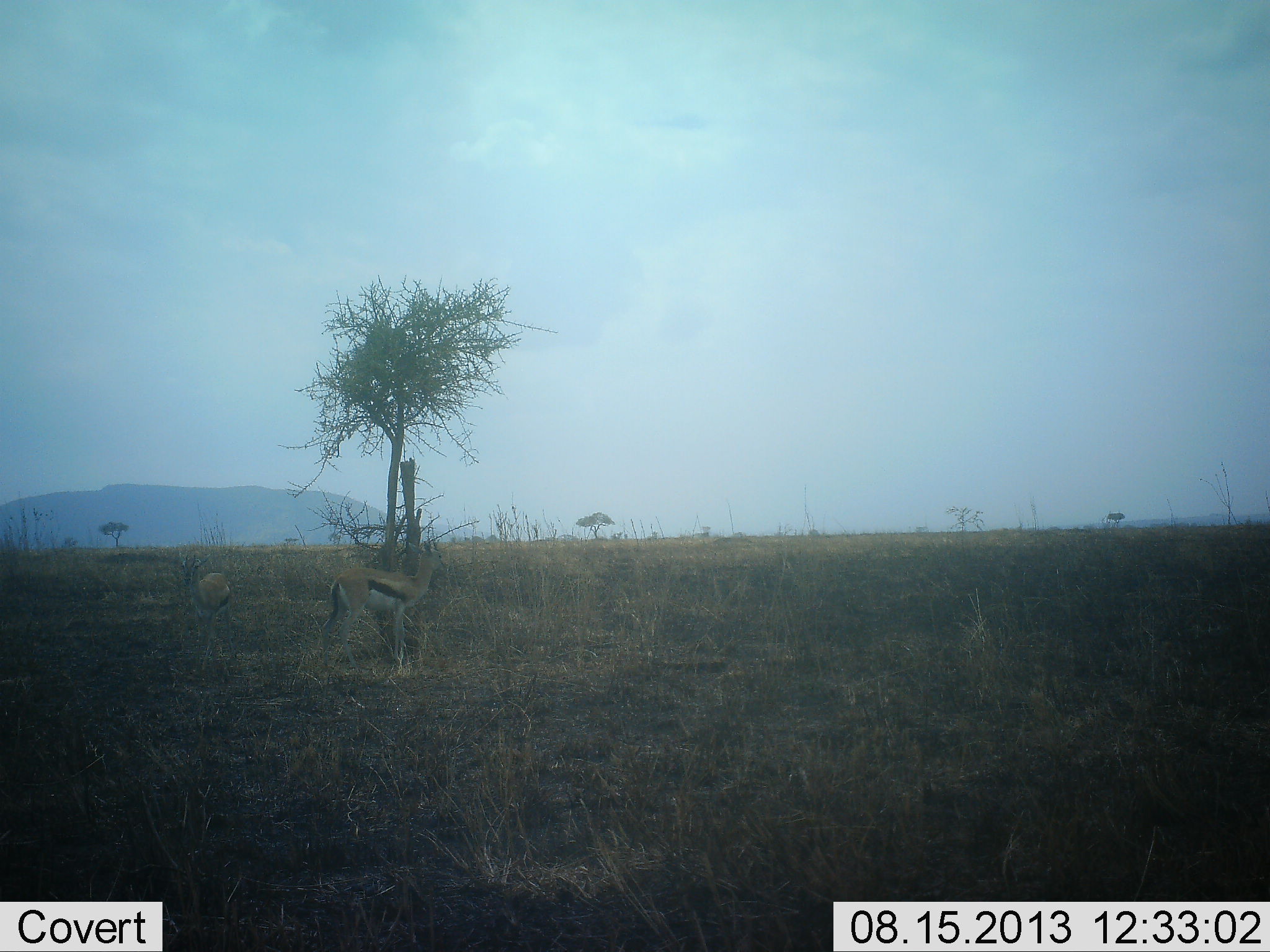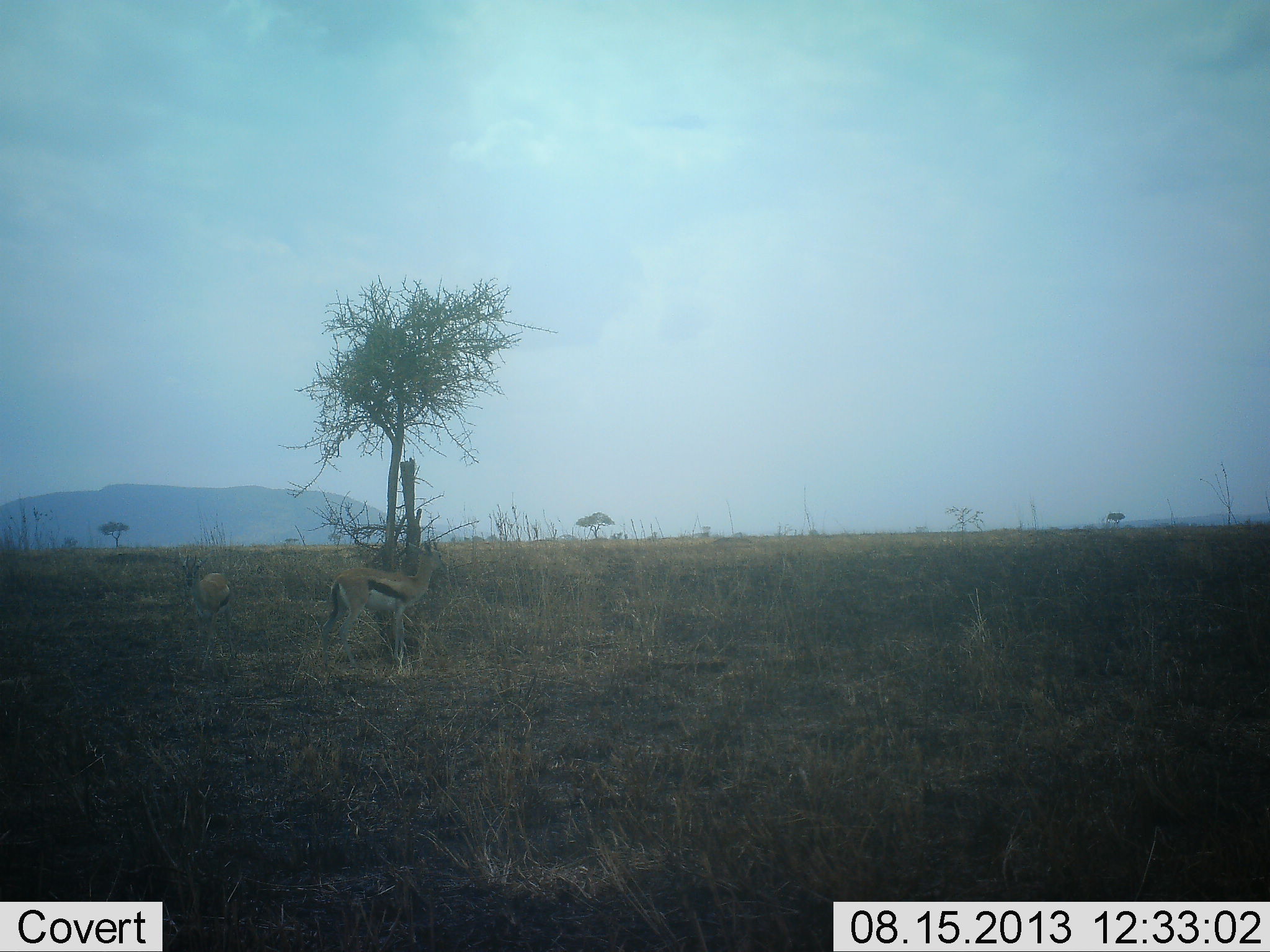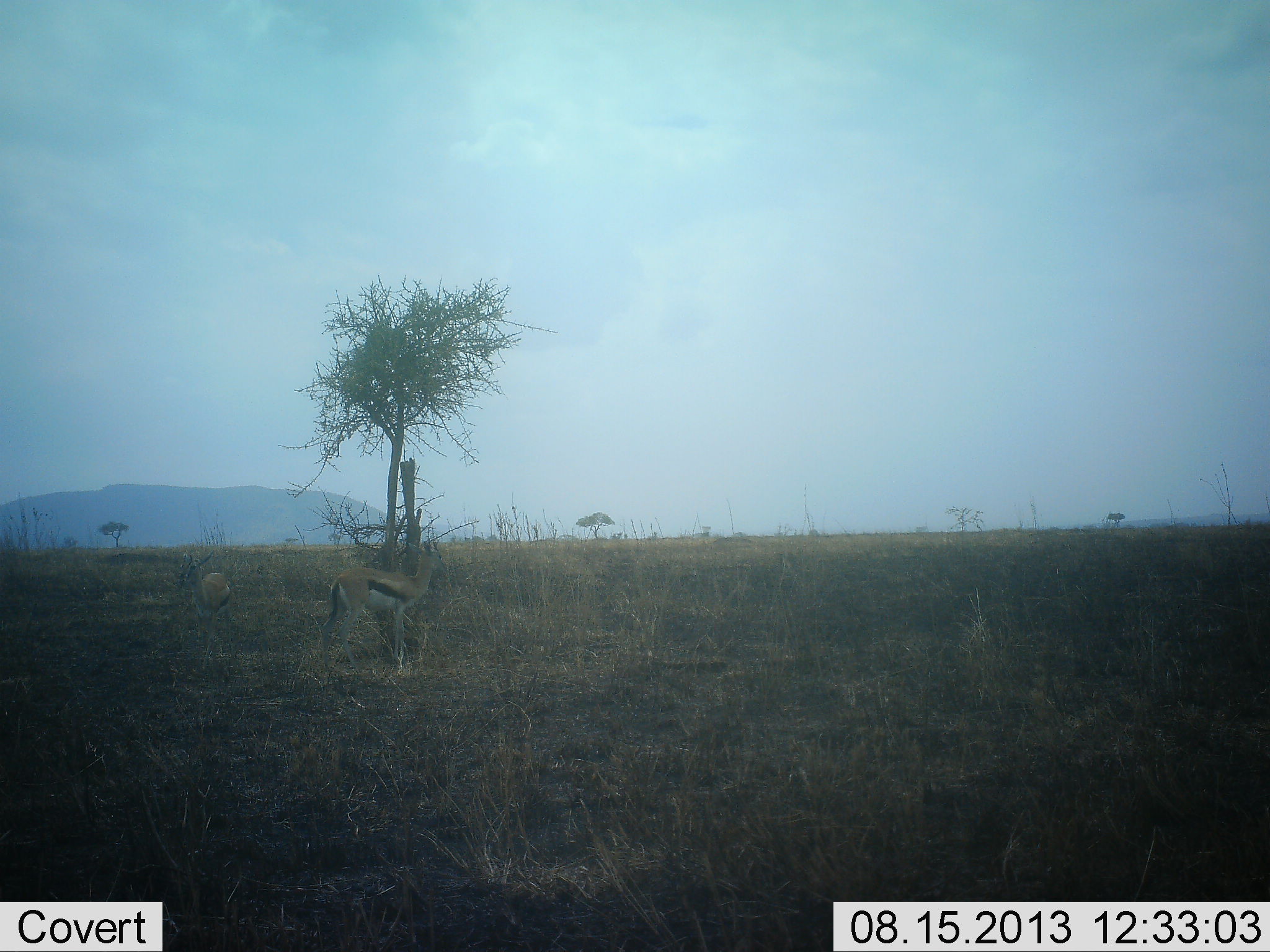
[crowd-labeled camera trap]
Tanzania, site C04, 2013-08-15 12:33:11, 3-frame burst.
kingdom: Animalia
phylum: Chordata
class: Mammalia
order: Artiodactyla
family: Bovidae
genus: Eudorcas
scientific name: Eudorcas thomsonii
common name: thomson's gazelle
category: gazellethomsons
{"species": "gazellethomsons (thomson's gazelle) (Eudorcas thomsonii)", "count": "2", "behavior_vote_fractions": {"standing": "95%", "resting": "0%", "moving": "5%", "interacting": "0%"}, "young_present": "0%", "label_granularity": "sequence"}